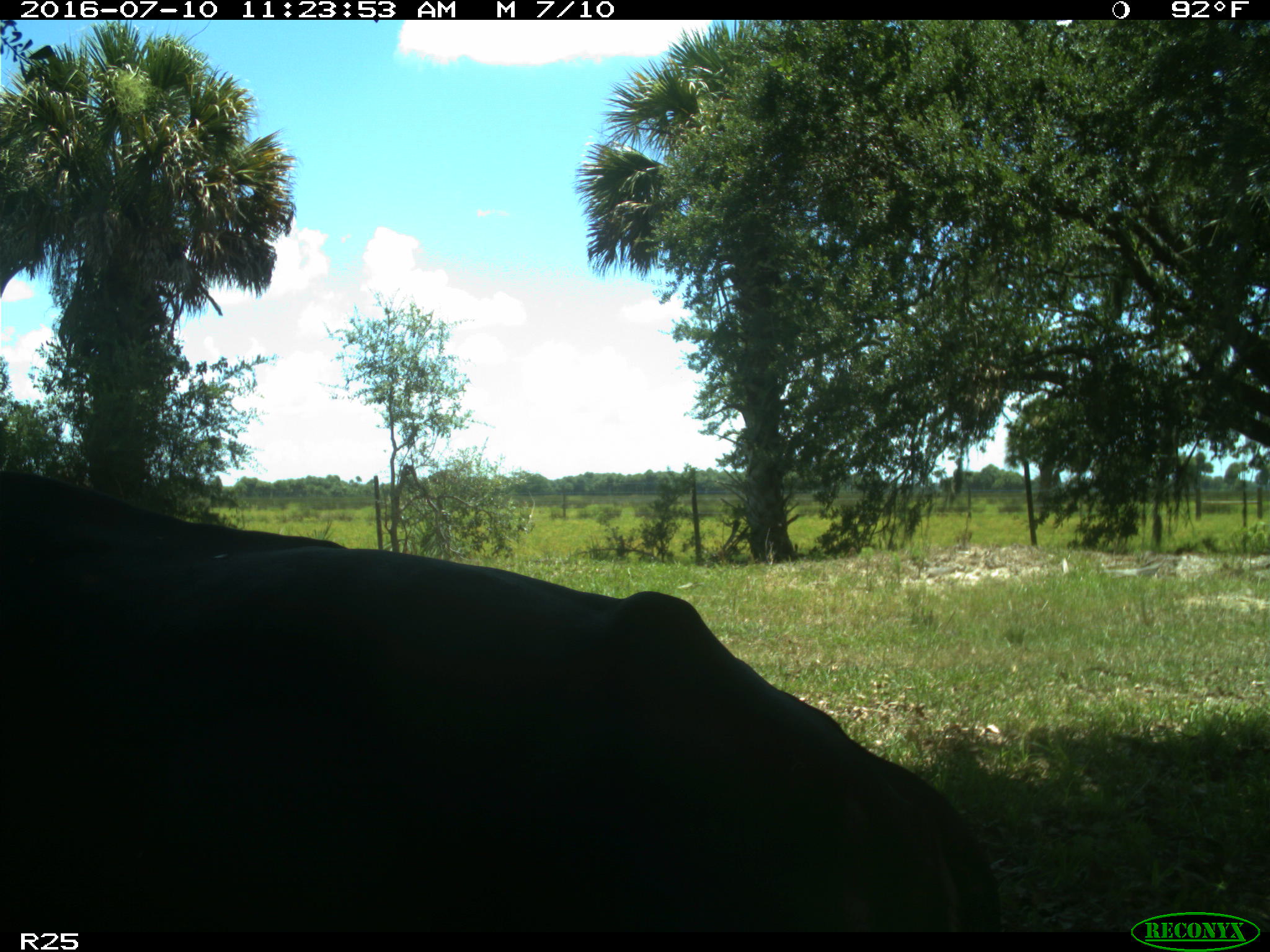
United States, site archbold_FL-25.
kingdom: Animalia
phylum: Chordata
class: Mammalia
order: Artiodactyla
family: Bovidae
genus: Bos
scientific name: Bos taurus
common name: domestic cow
Bos taurus (domestic cow).